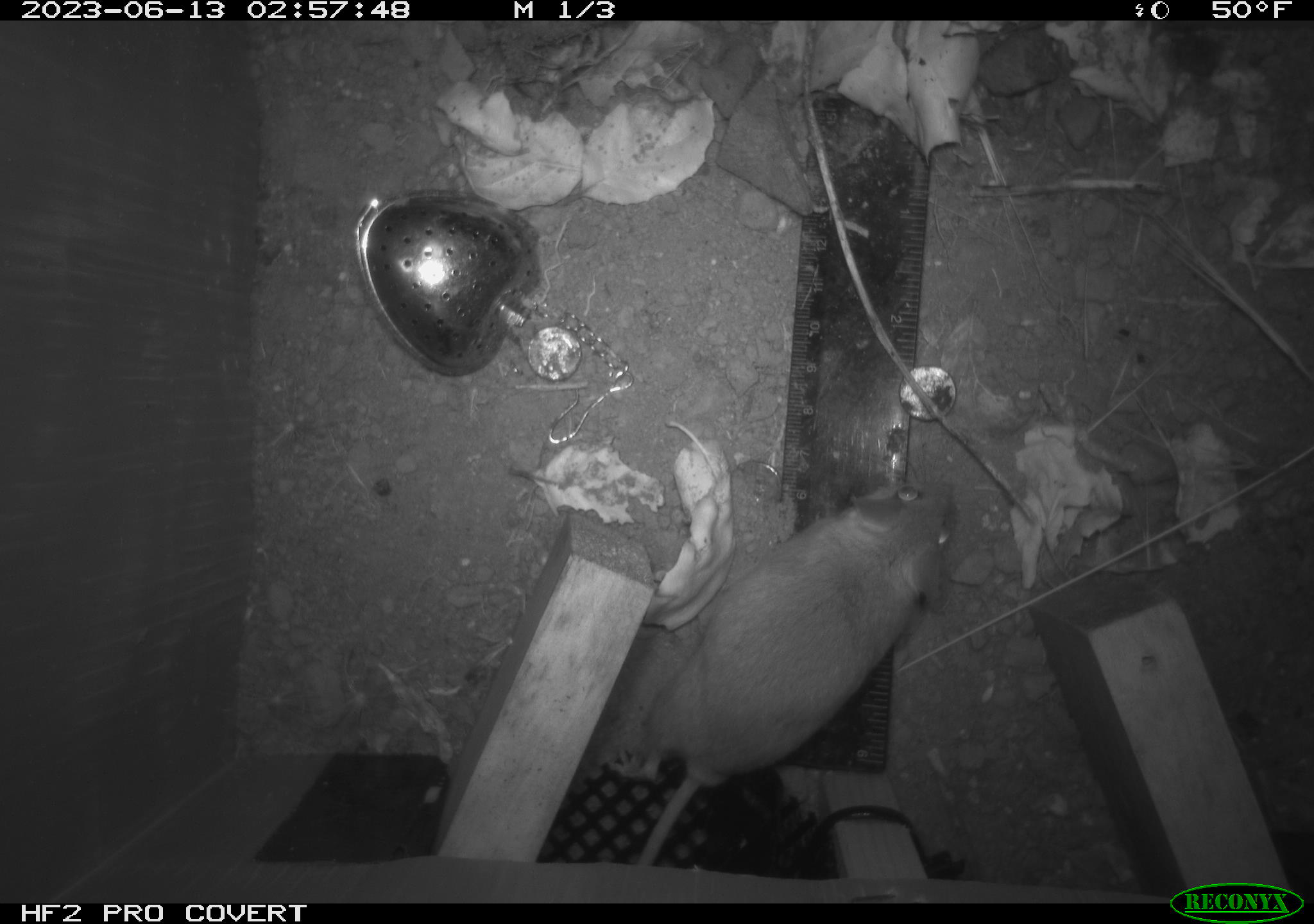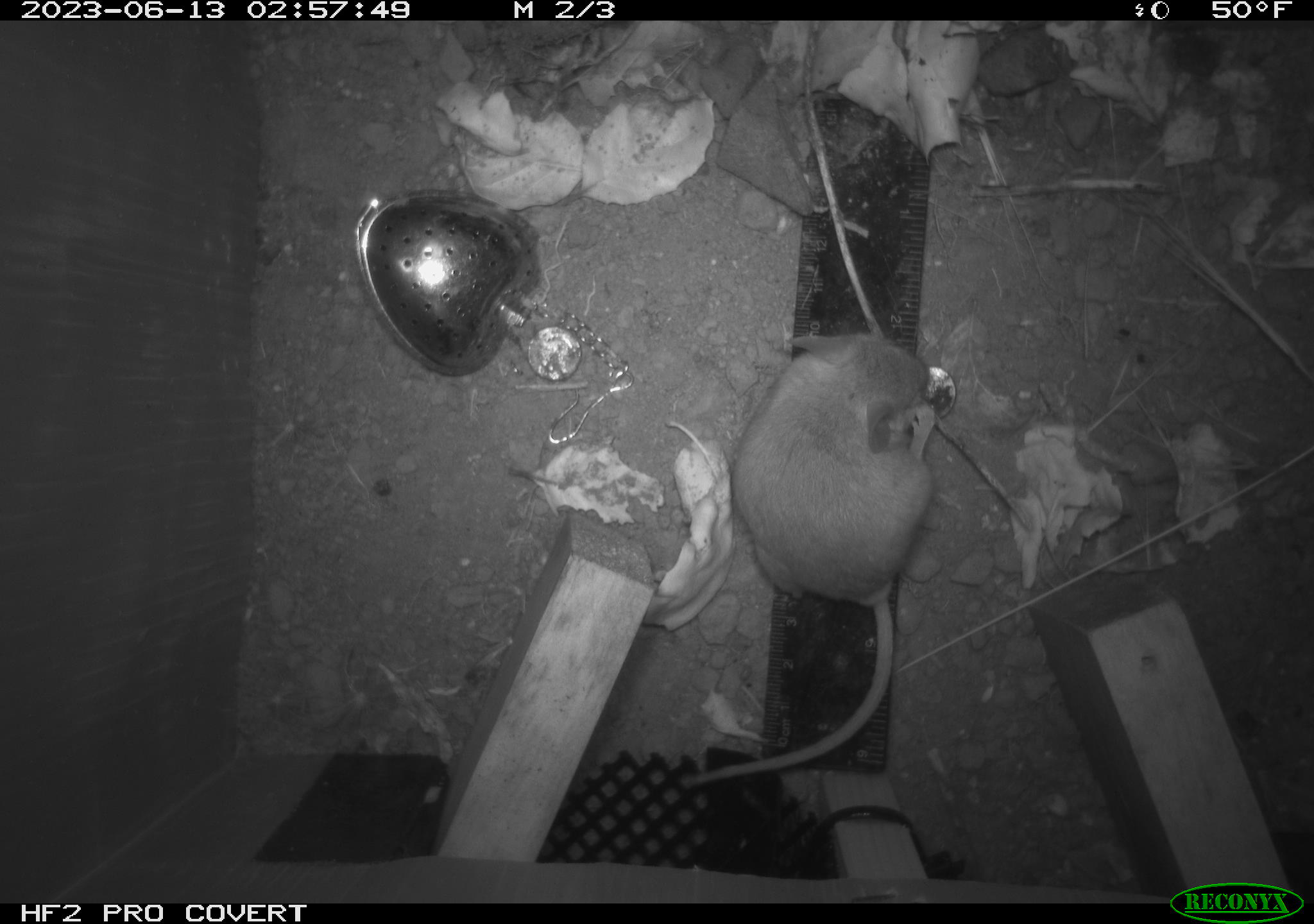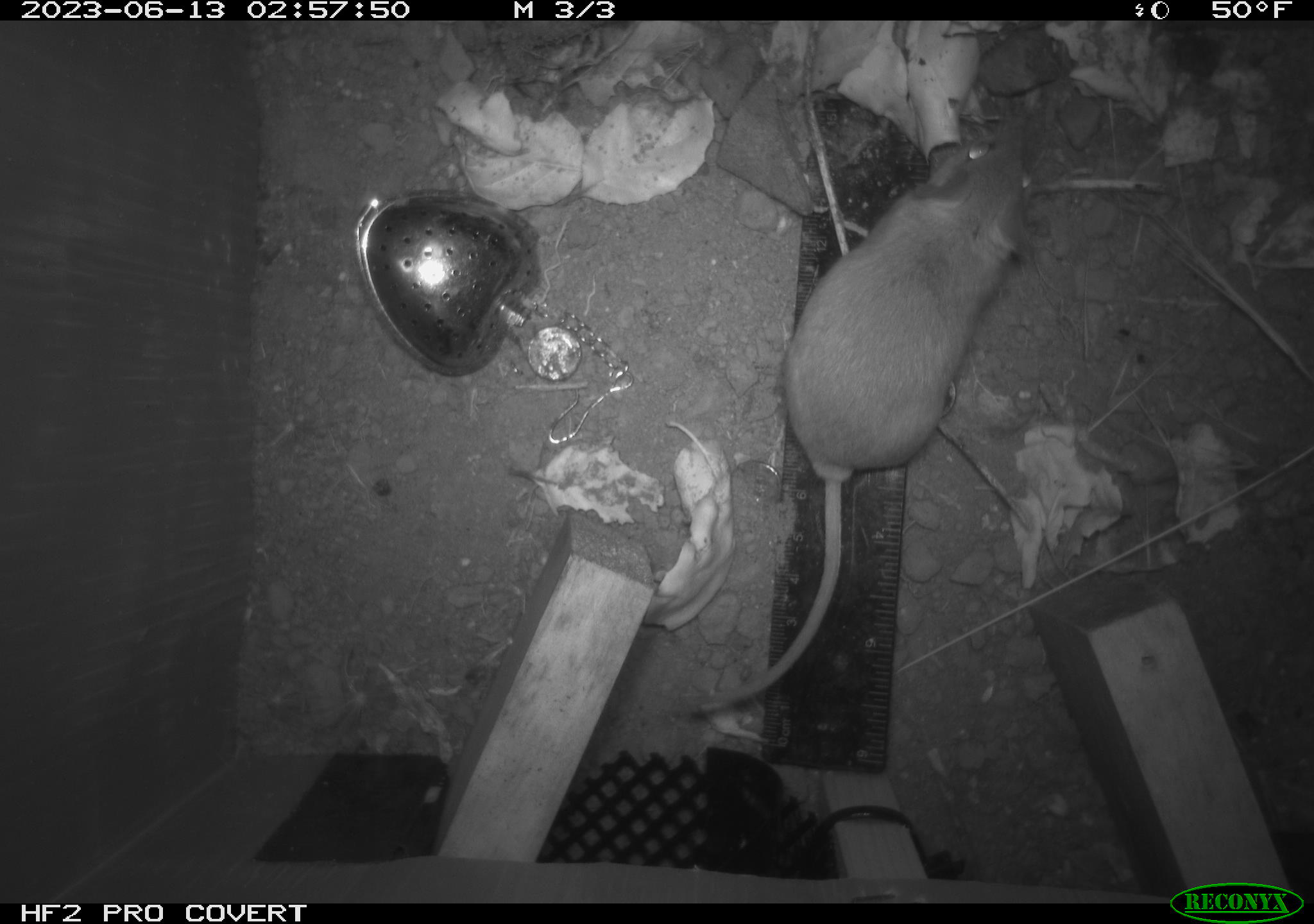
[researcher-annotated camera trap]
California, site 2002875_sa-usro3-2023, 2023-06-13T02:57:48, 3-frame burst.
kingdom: Animalia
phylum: Chordata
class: Mammalia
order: Rodentia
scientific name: Rodentia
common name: mouse species